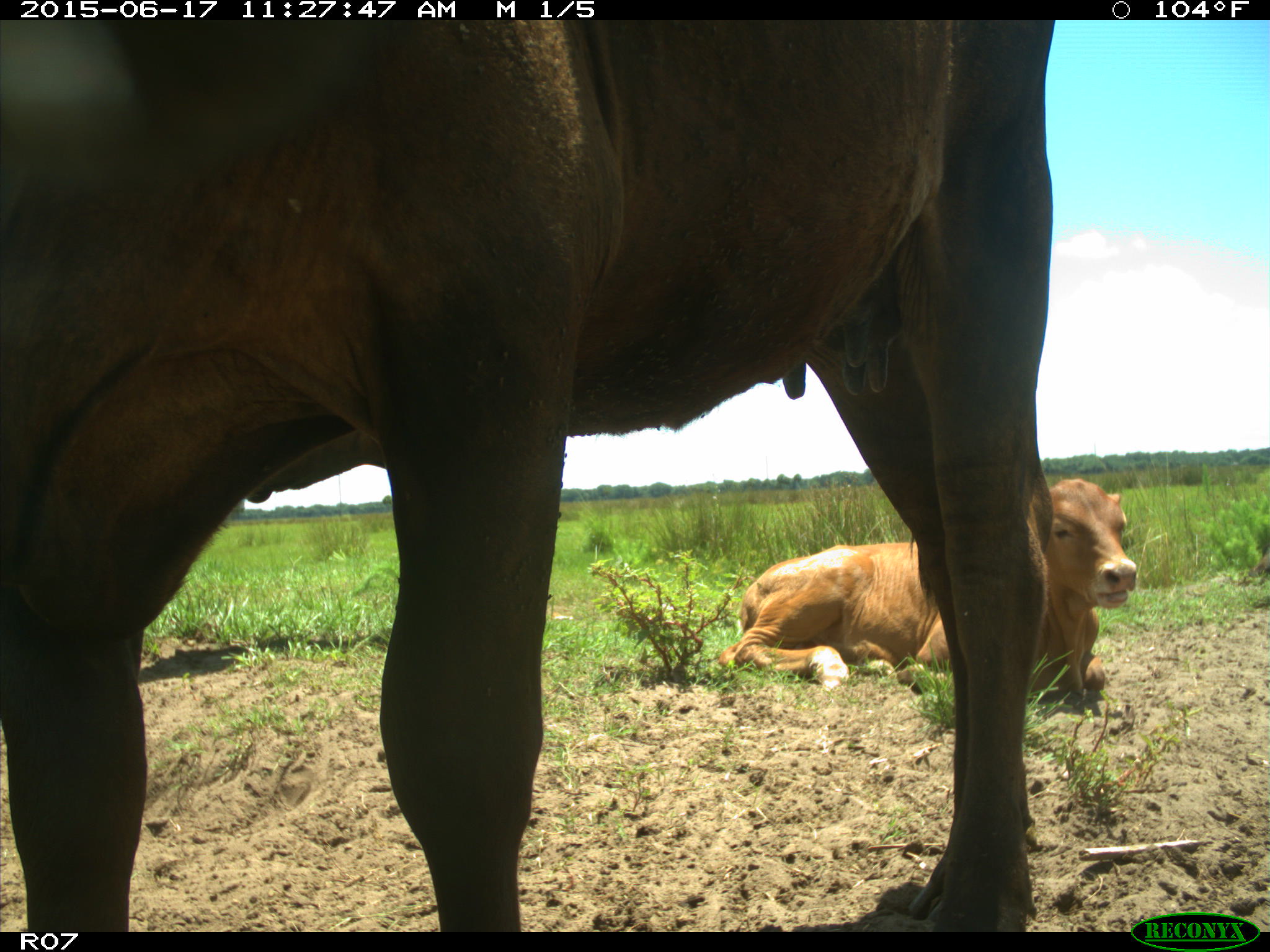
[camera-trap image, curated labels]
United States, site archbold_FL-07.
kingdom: Animalia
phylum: Chordata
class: Mammalia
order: Artiodactyla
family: Bovidae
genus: Bos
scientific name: Bos taurus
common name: domestic cow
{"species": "Bos taurus (domestic cow)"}